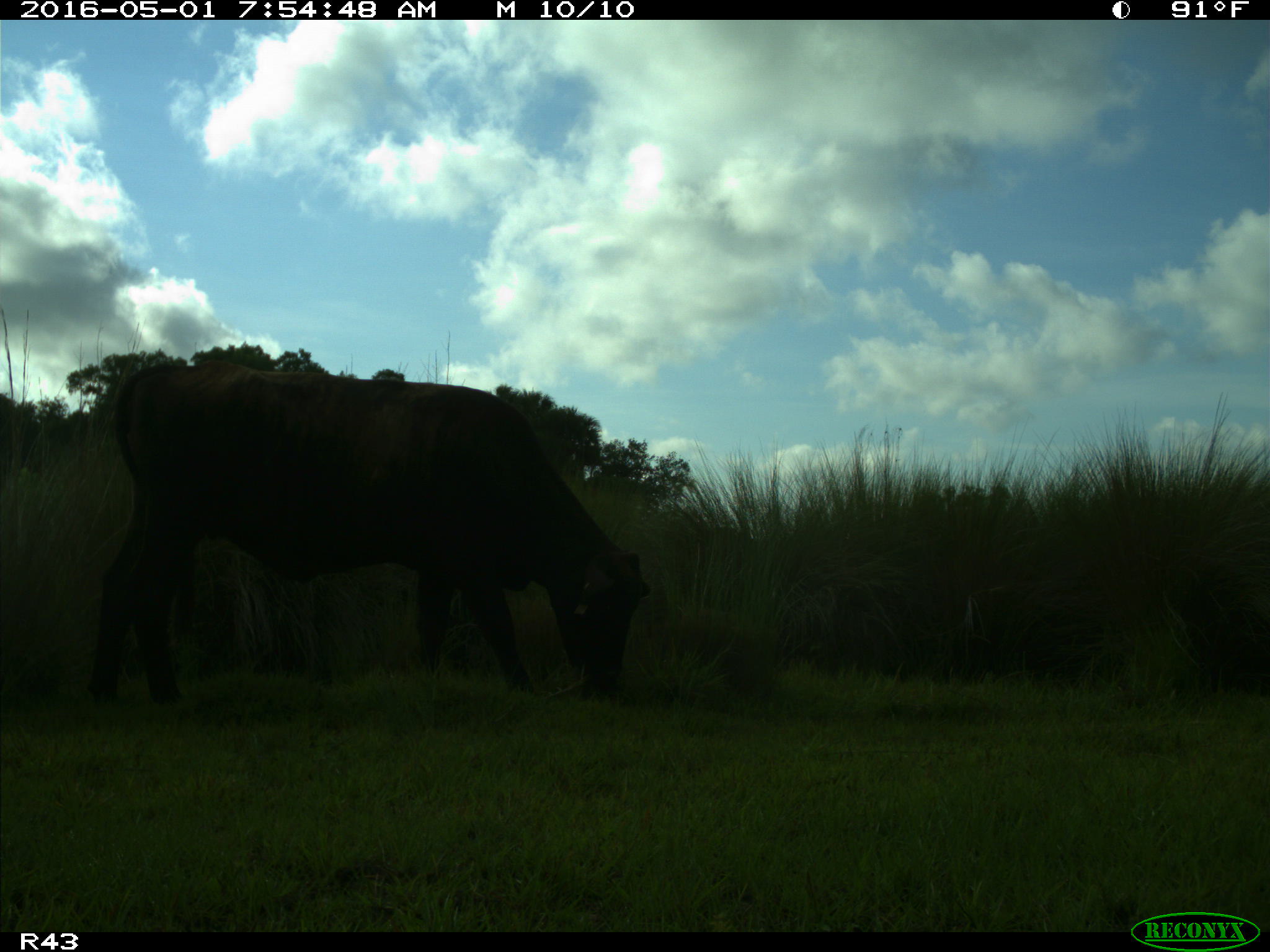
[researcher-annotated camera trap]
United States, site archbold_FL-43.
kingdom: Animalia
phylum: Chordata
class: Mammalia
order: Artiodactyla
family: Bovidae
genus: Bos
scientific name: Bos taurus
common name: domestic cow